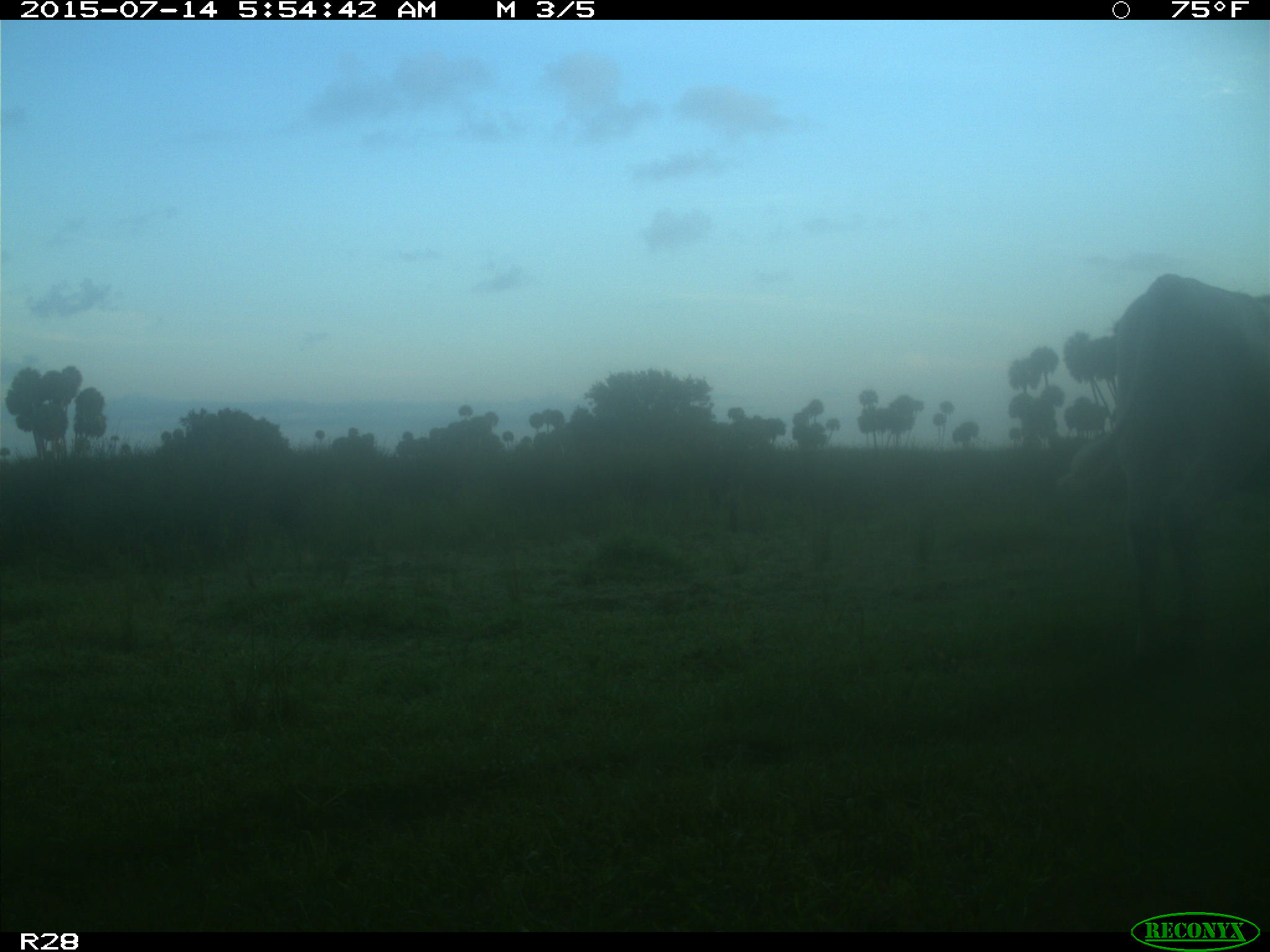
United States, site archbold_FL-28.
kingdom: Animalia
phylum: Chordata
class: Mammalia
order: Artiodactyla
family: Bovidae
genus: Bos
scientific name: Bos taurus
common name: domestic cow